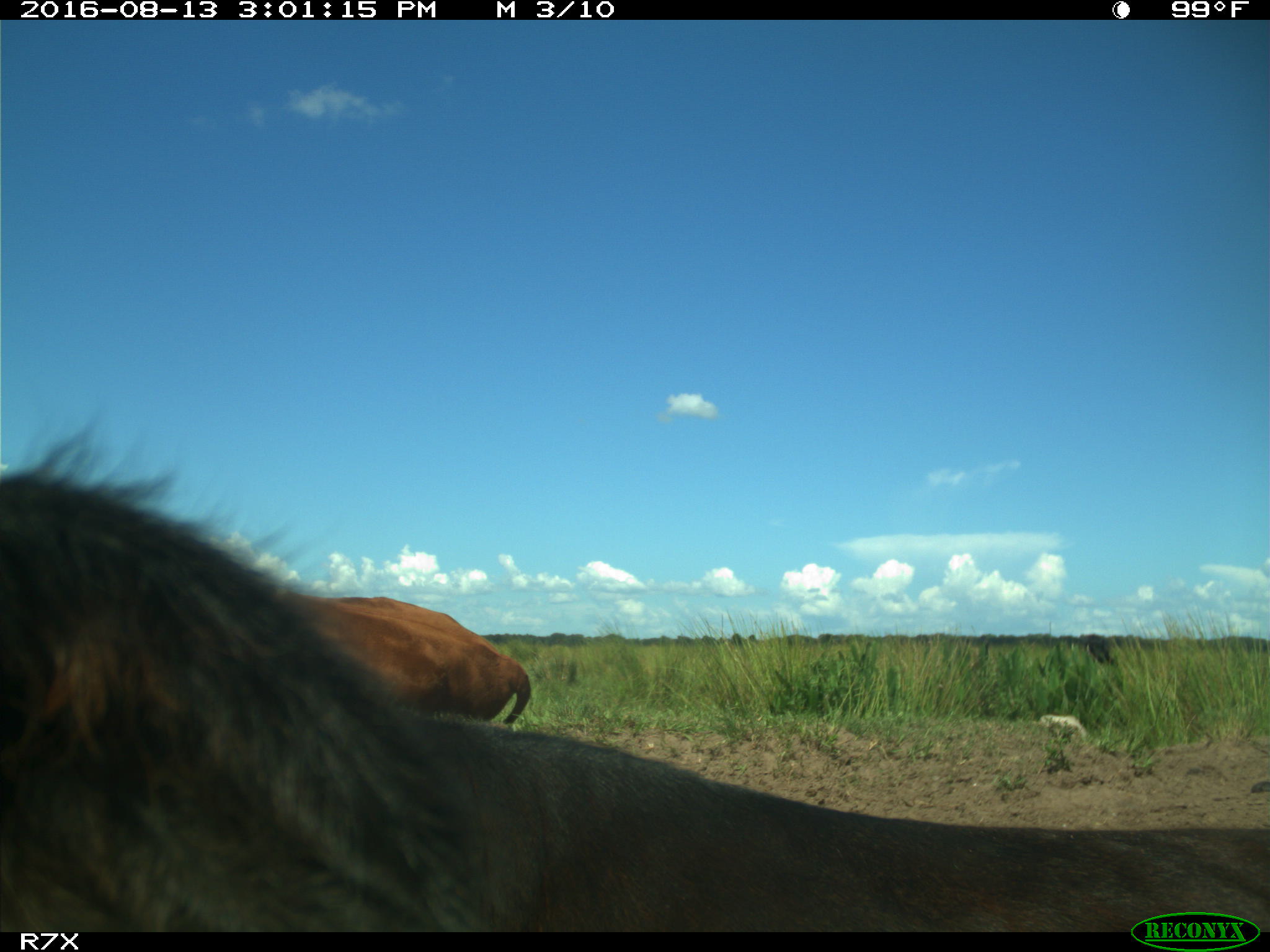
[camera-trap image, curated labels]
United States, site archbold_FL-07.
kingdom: Animalia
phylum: Chordata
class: Mammalia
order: Artiodactyla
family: Bovidae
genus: Bos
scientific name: Bos taurus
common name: domestic cow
Bos taurus (domestic cow).